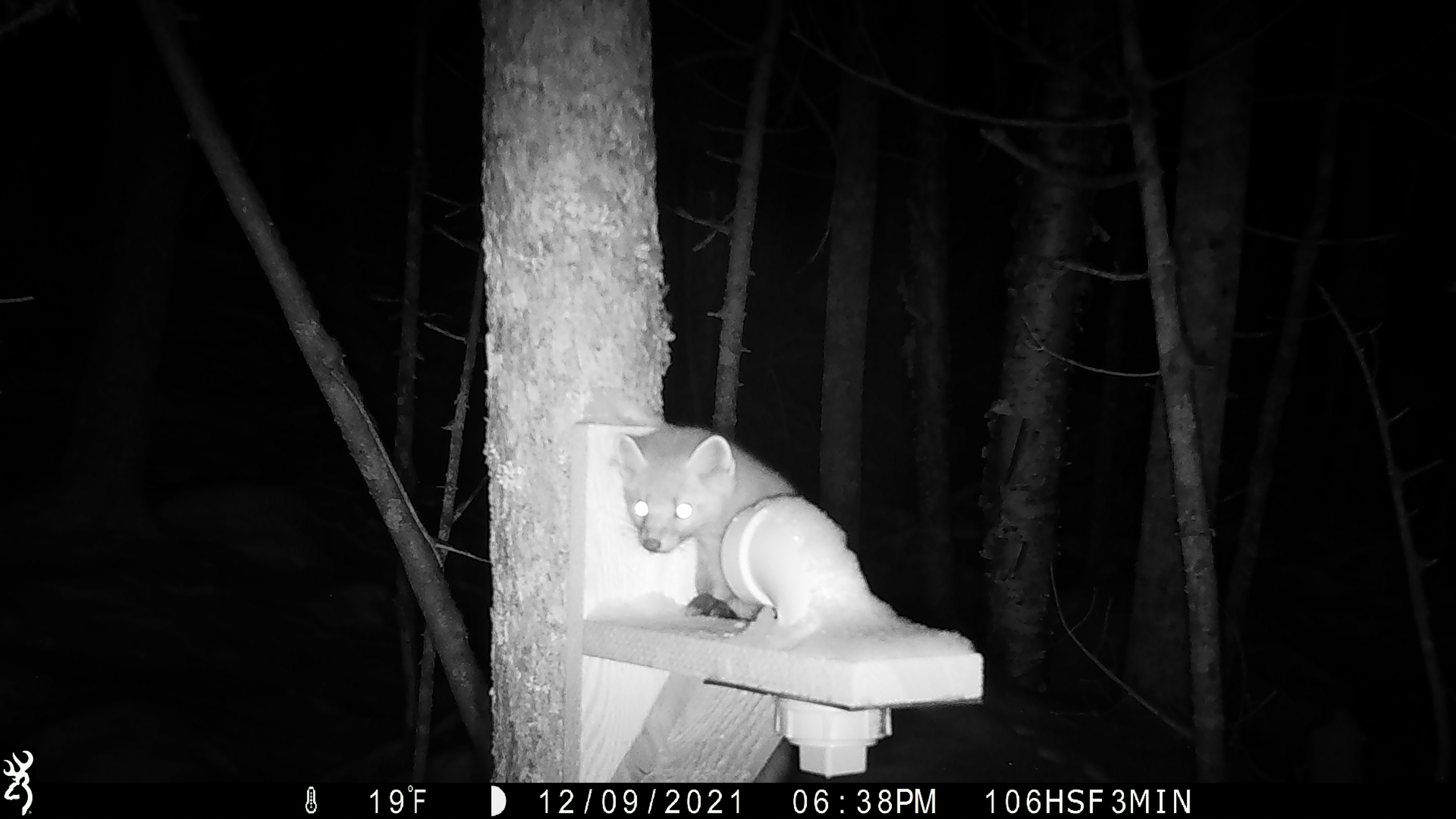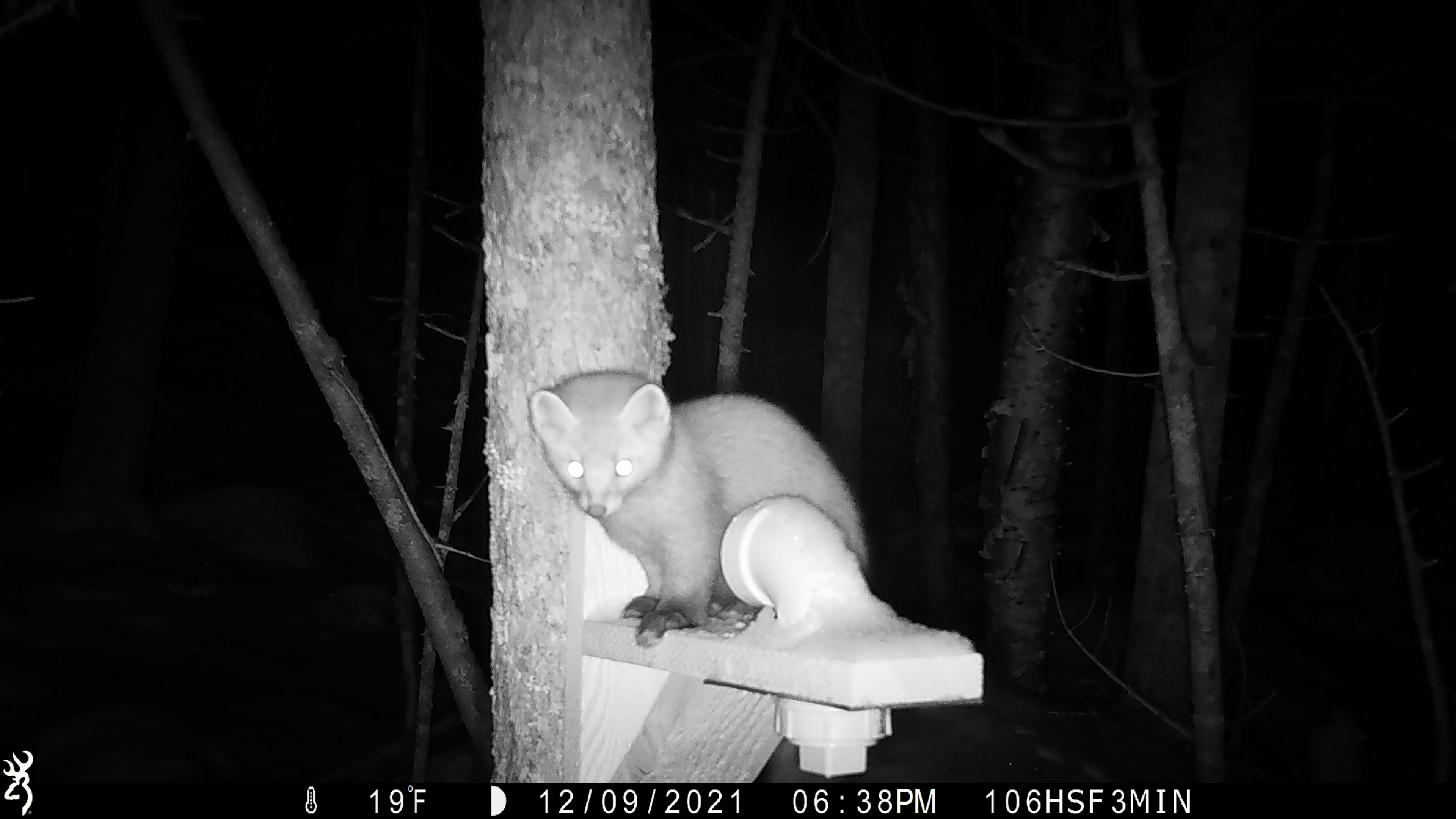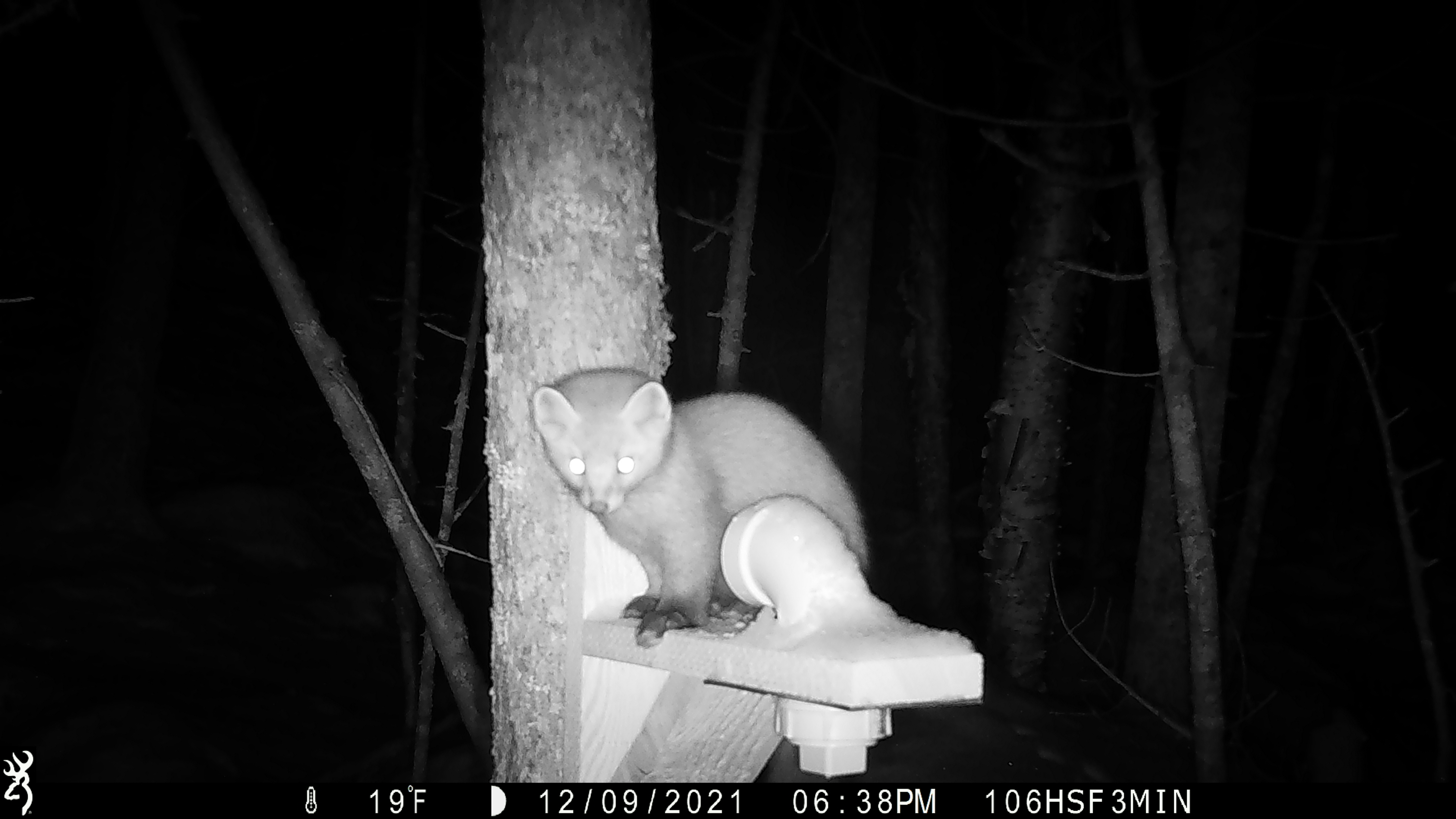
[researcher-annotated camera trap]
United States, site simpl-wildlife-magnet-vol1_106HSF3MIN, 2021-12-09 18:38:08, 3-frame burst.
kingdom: Animalia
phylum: Chordata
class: Mammalia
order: Carnivora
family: Mustelidae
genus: Martes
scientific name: Martes americana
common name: american marten